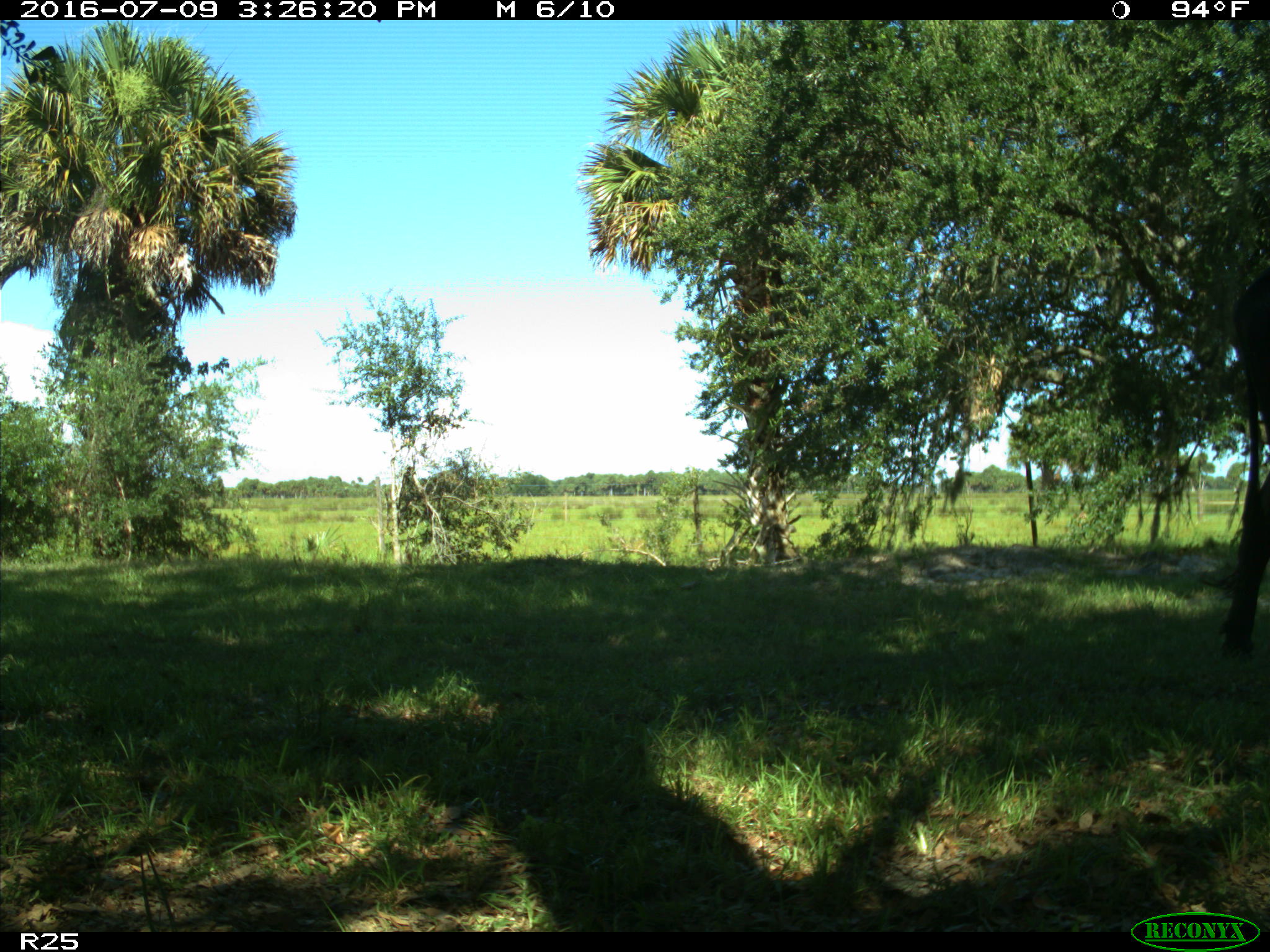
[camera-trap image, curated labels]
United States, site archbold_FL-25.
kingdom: Animalia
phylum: Chordata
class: Mammalia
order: Artiodactyla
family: Bovidae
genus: Bos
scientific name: Bos taurus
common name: domestic cow